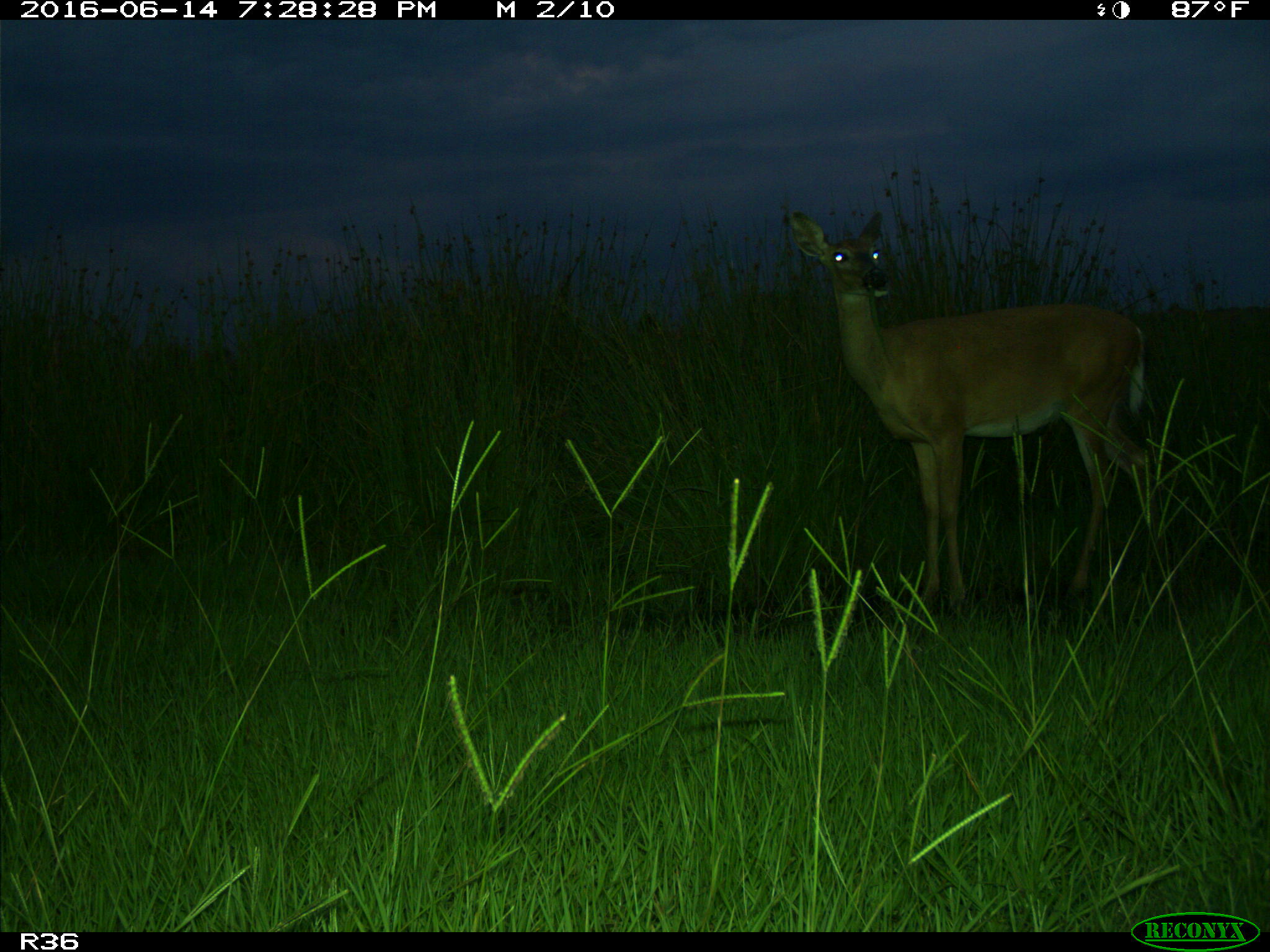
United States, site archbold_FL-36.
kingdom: Animalia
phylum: Chordata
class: Mammalia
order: Artiodactyla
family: Cervidae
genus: Odocoileus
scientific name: Odocoileus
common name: deer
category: unidentified deer